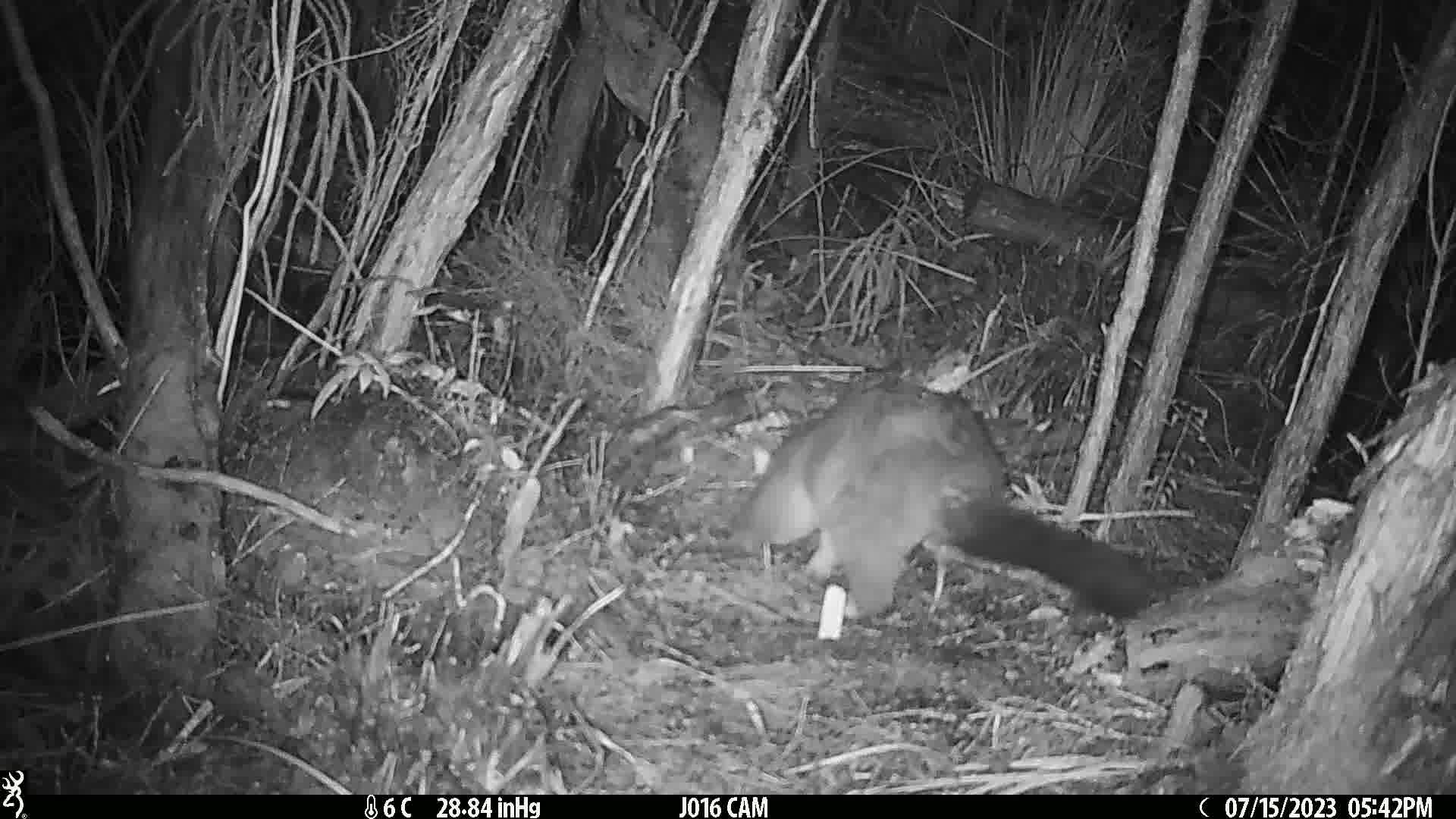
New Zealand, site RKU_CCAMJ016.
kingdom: Animalia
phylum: Chordata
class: Mammalia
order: Diprotodontia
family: Phalangeridae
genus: Trichosurus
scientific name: Trichosurus vulpecula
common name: common brushtail possum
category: possum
Possum (common brushtail possum) (Trichosurus vulpecula).